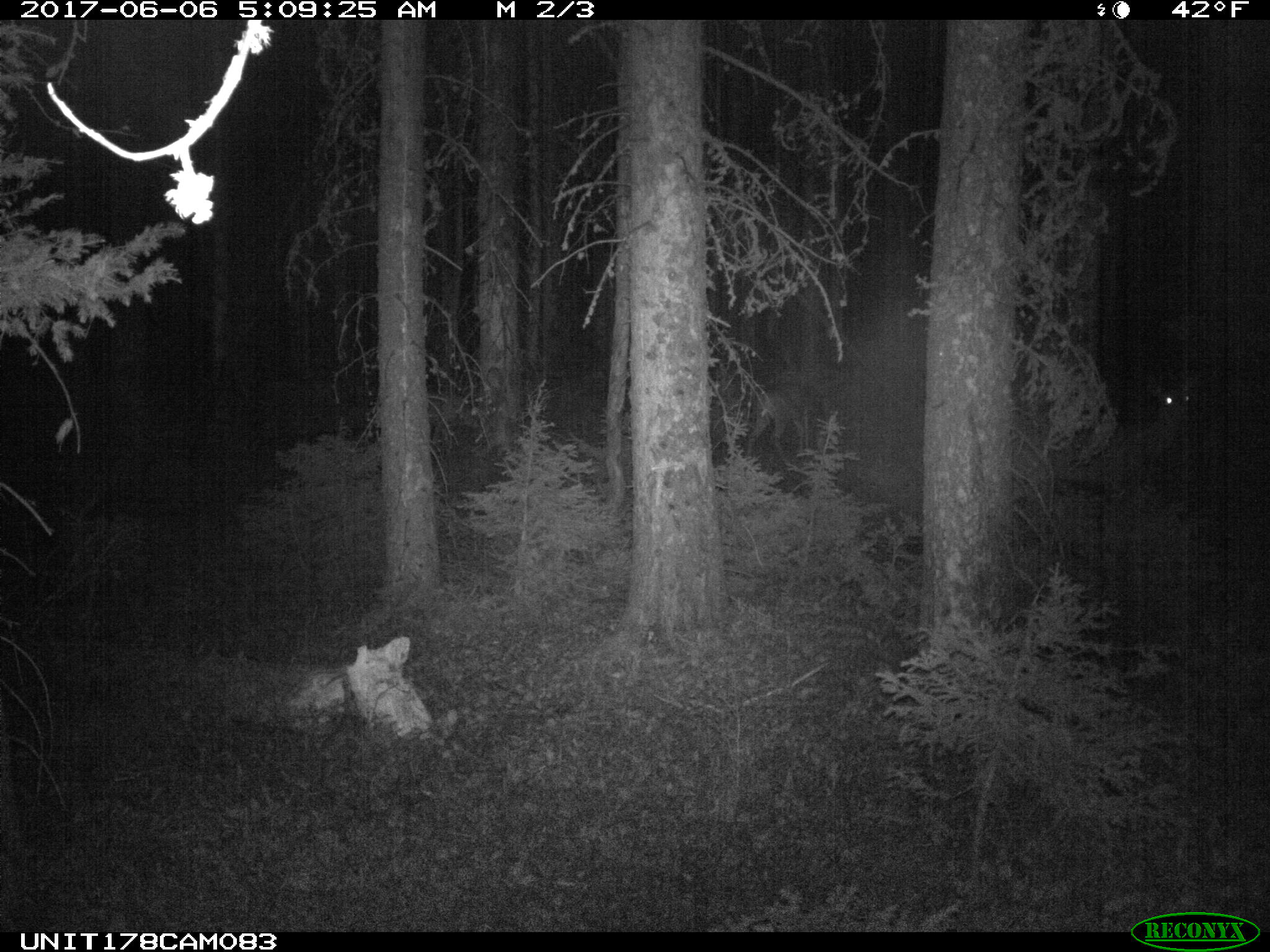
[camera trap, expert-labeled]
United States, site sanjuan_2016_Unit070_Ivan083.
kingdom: Animalia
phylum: Chordata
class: Mammalia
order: Artiodactyla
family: Cervidae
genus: Odocoileus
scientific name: Odocoileus hemionus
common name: mule deer